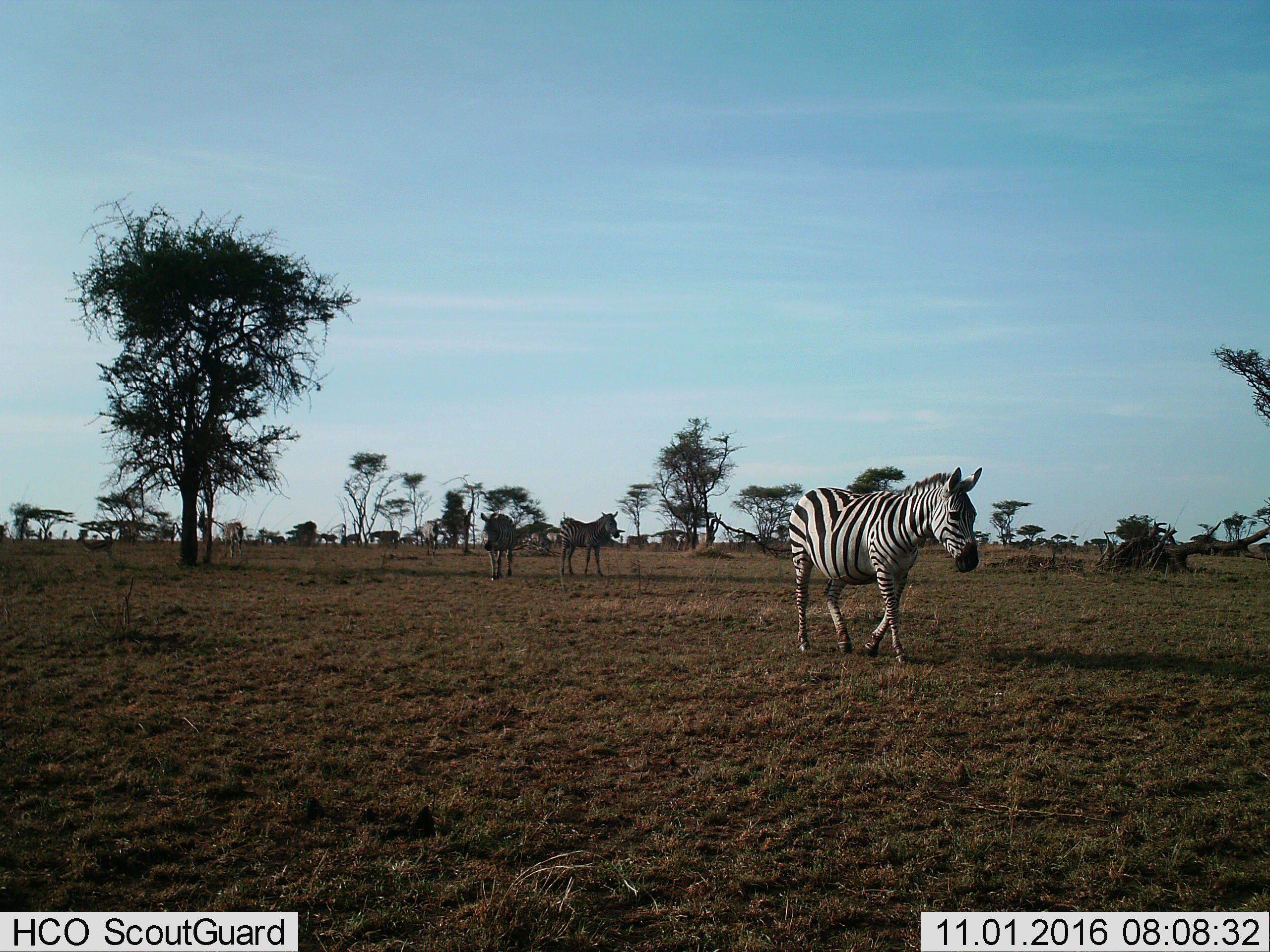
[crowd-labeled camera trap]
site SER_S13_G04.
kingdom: Animalia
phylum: Chordata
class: Mammalia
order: Perissodactyla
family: Equidae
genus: Equus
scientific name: Equus quagga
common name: plains zebra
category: zebraplains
Zebraplains (plains zebra) (Equus quagga), count 3. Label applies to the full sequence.